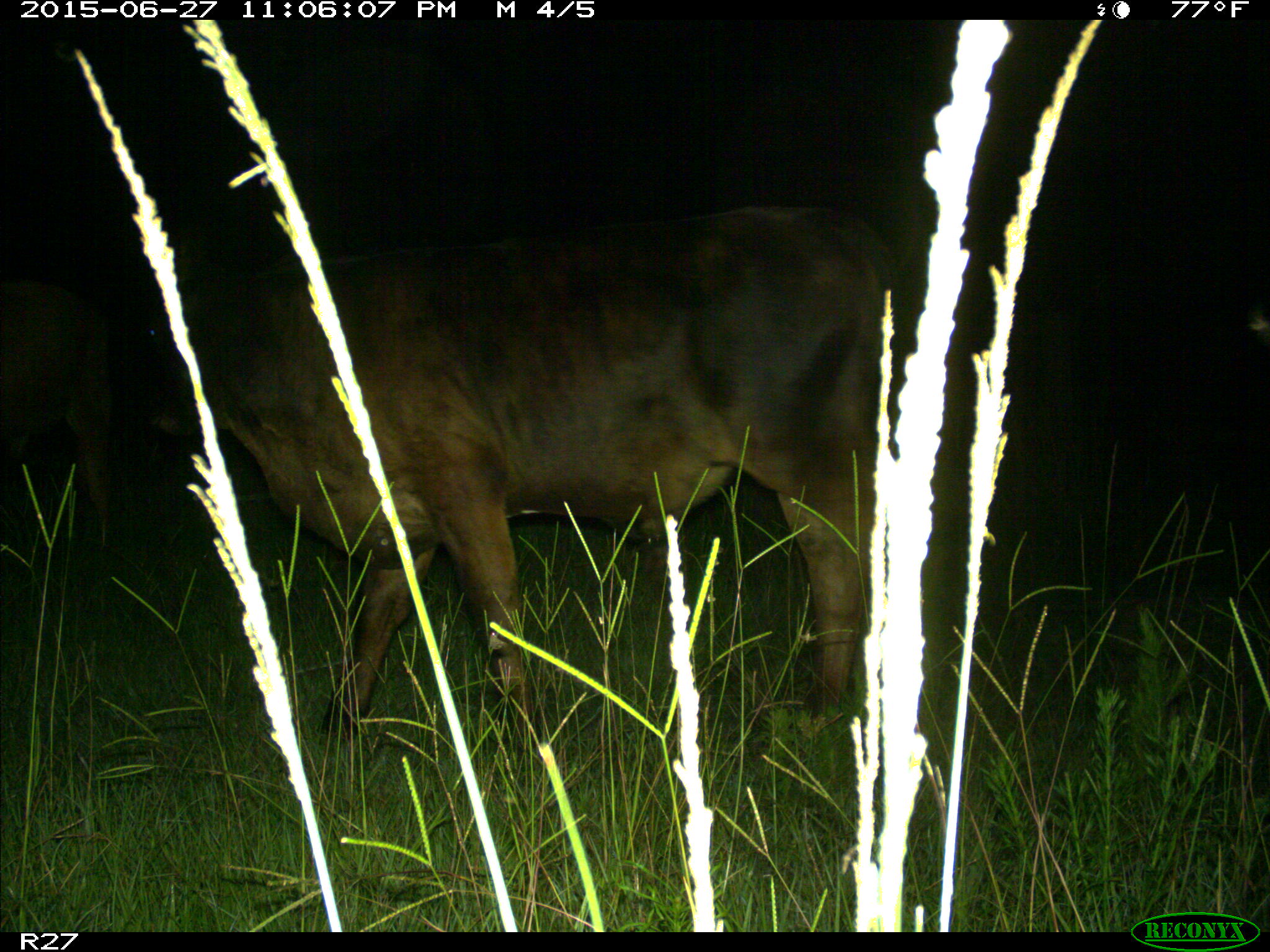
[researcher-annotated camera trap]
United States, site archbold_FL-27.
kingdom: Animalia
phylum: Chordata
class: Mammalia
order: Artiodactyla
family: Bovidae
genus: Bos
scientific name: Bos taurus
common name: domestic cow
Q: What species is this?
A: Bos taurus (domestic cow).